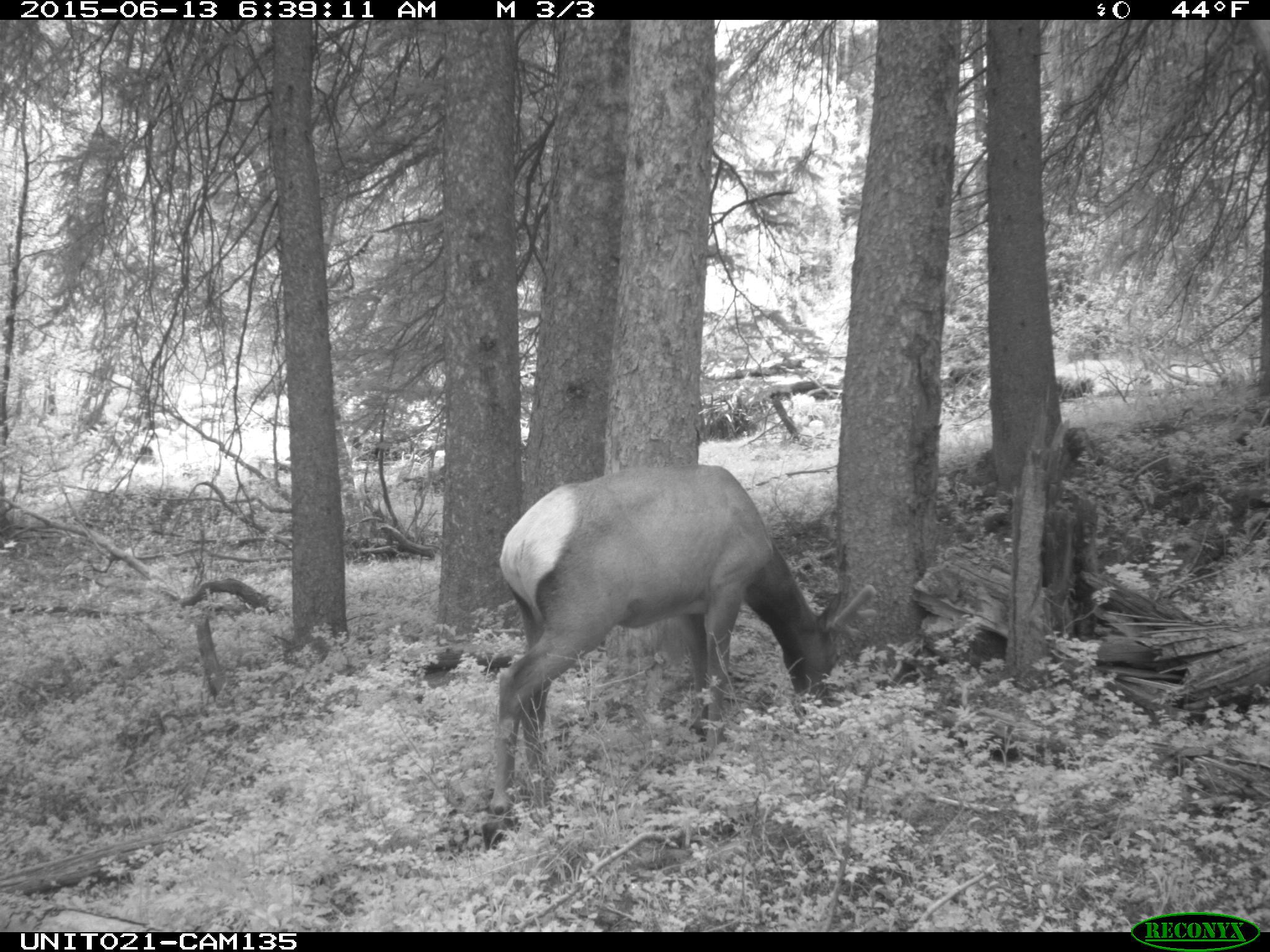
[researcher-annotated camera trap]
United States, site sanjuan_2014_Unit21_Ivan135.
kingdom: Animalia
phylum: Chordata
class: Mammalia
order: Artiodactyla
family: Cervidae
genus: Cervus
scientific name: Cervus elaphus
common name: red deer